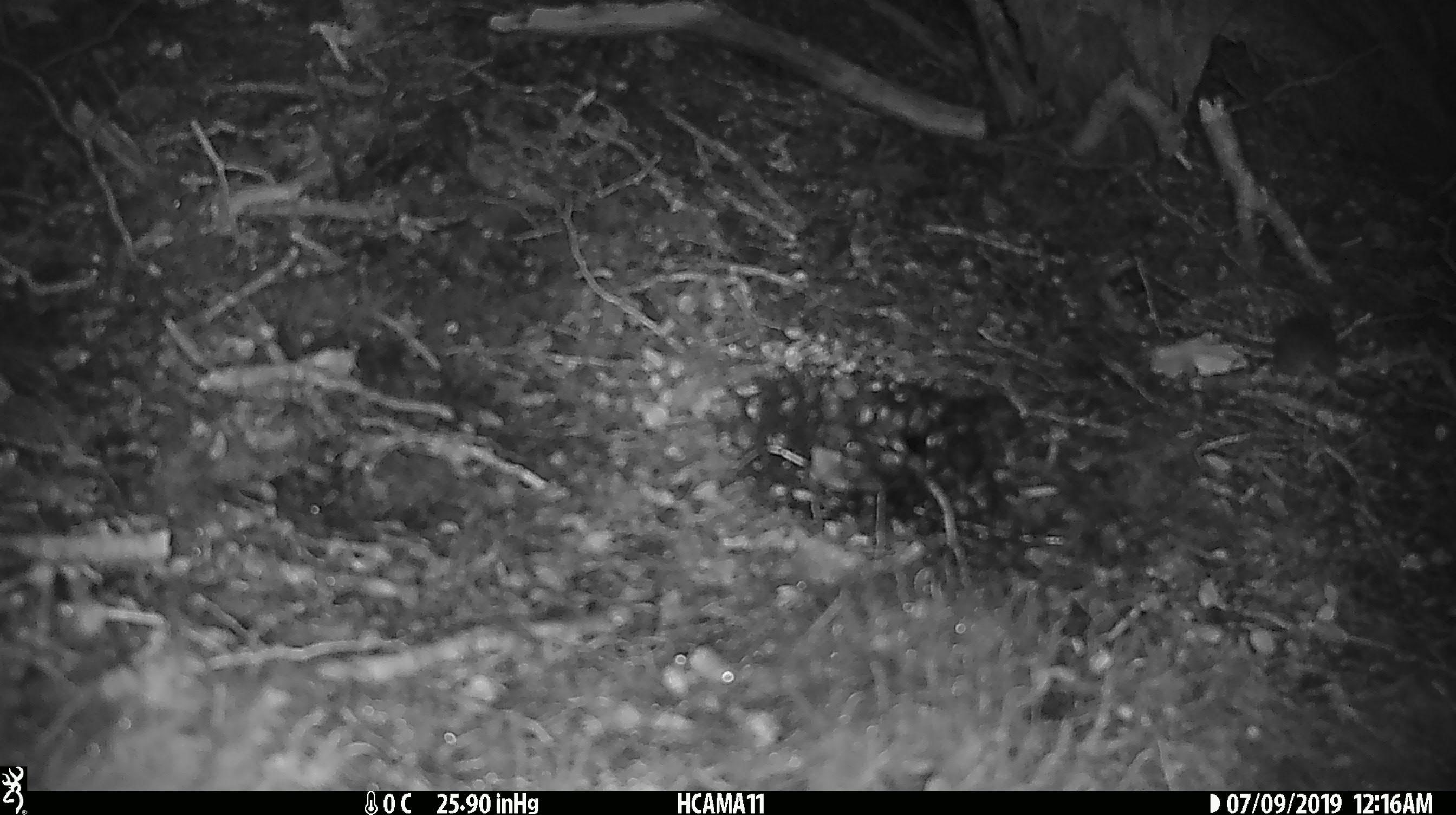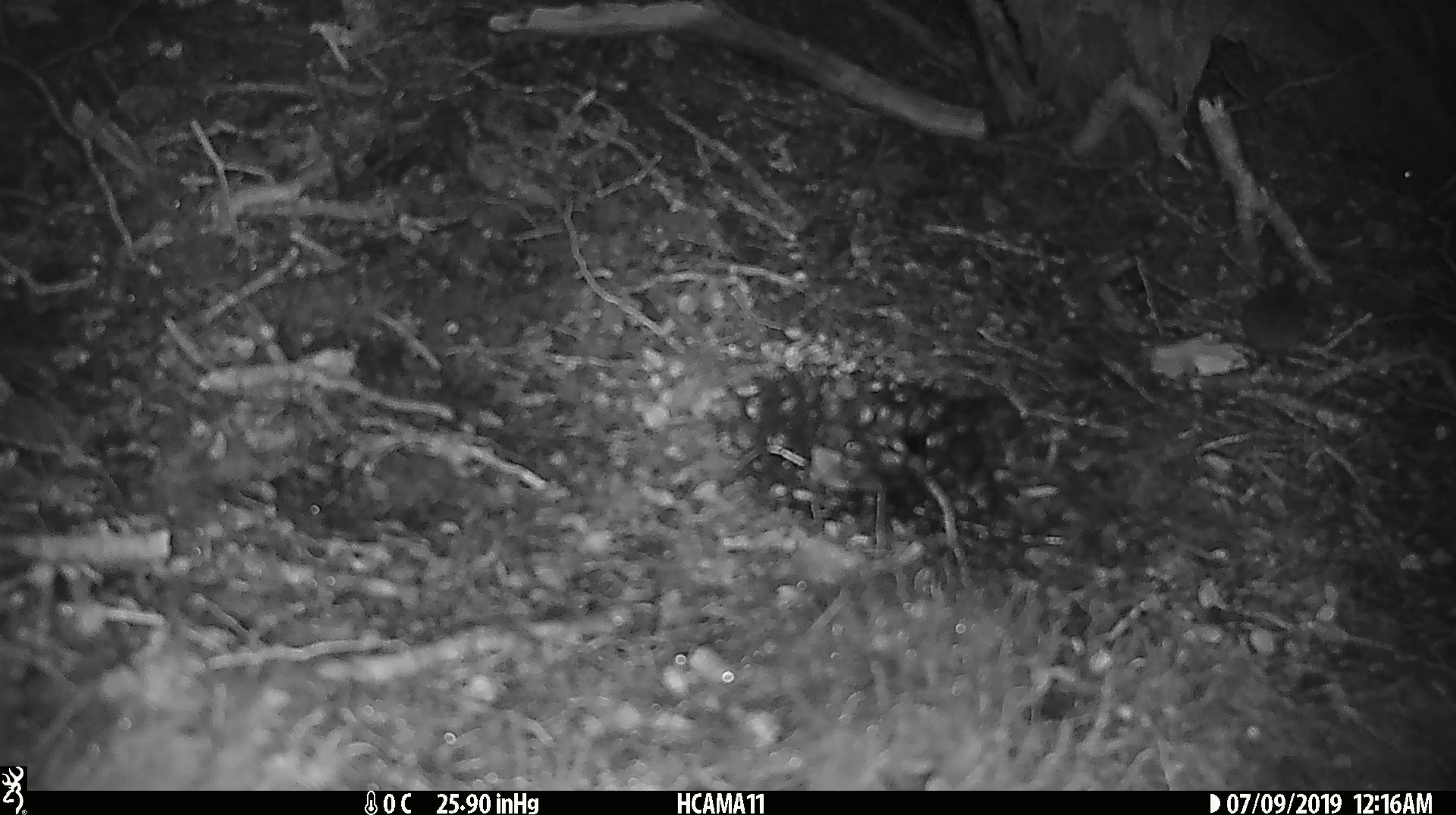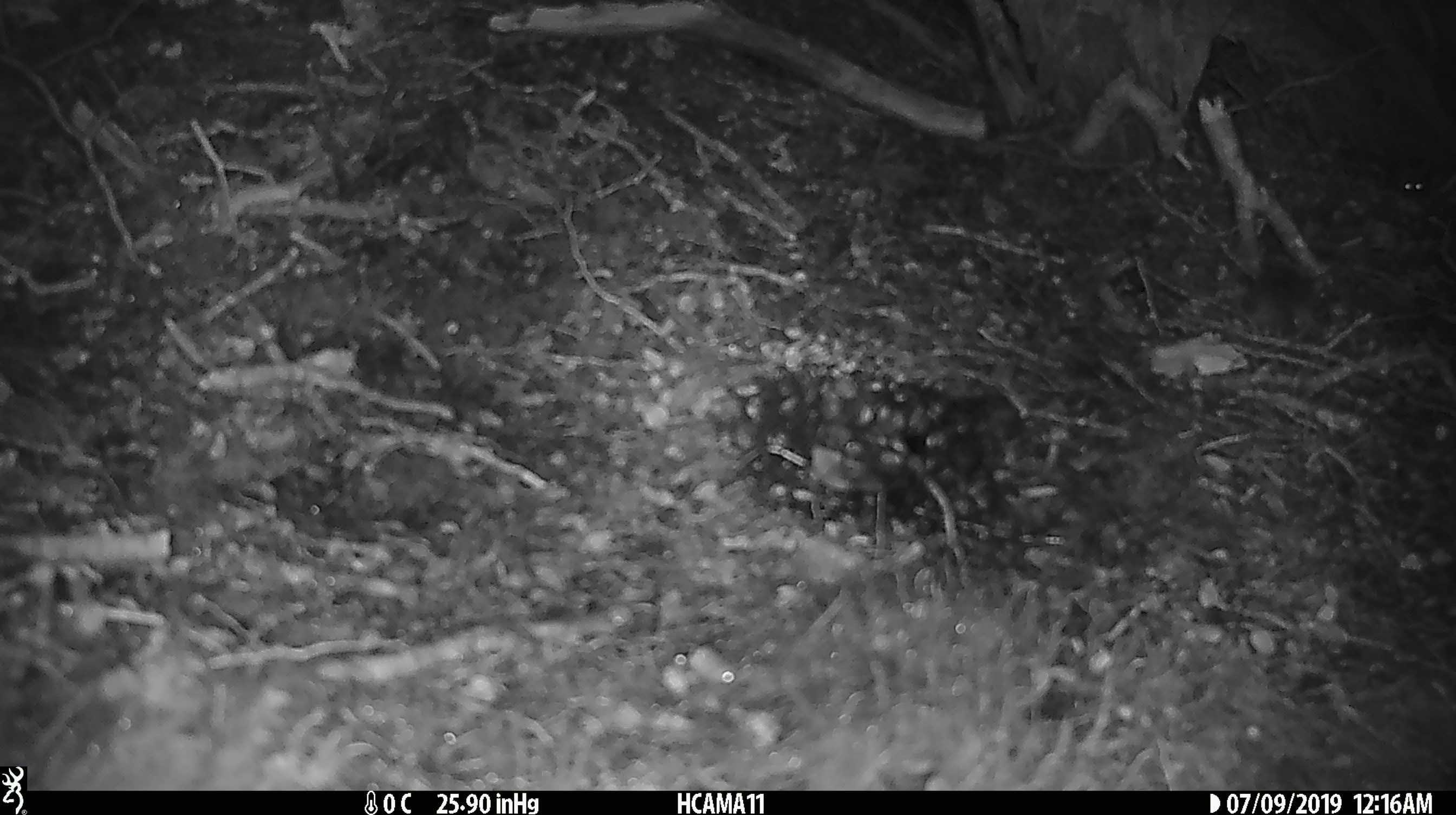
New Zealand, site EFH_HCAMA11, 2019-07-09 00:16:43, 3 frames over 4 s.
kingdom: Animalia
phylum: Chordata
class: Mammalia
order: Rodentia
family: Muridae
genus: Mus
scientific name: Mus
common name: mouse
Mouse (Mus).